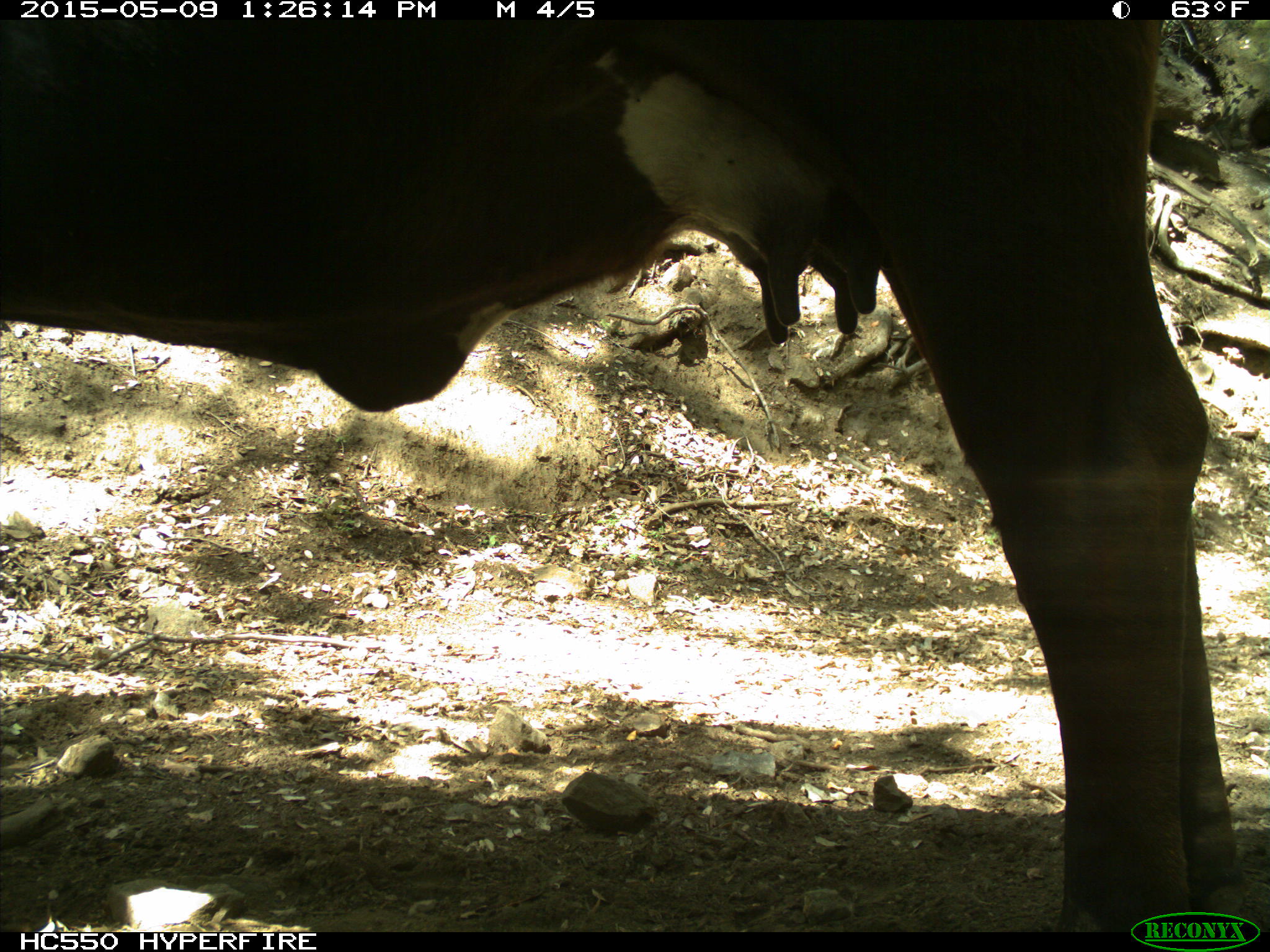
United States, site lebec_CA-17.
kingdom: Animalia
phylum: Chordata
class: Mammalia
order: Artiodactyla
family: Bovidae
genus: Bos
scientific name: Bos taurus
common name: domestic cow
Bos taurus (domestic cow).